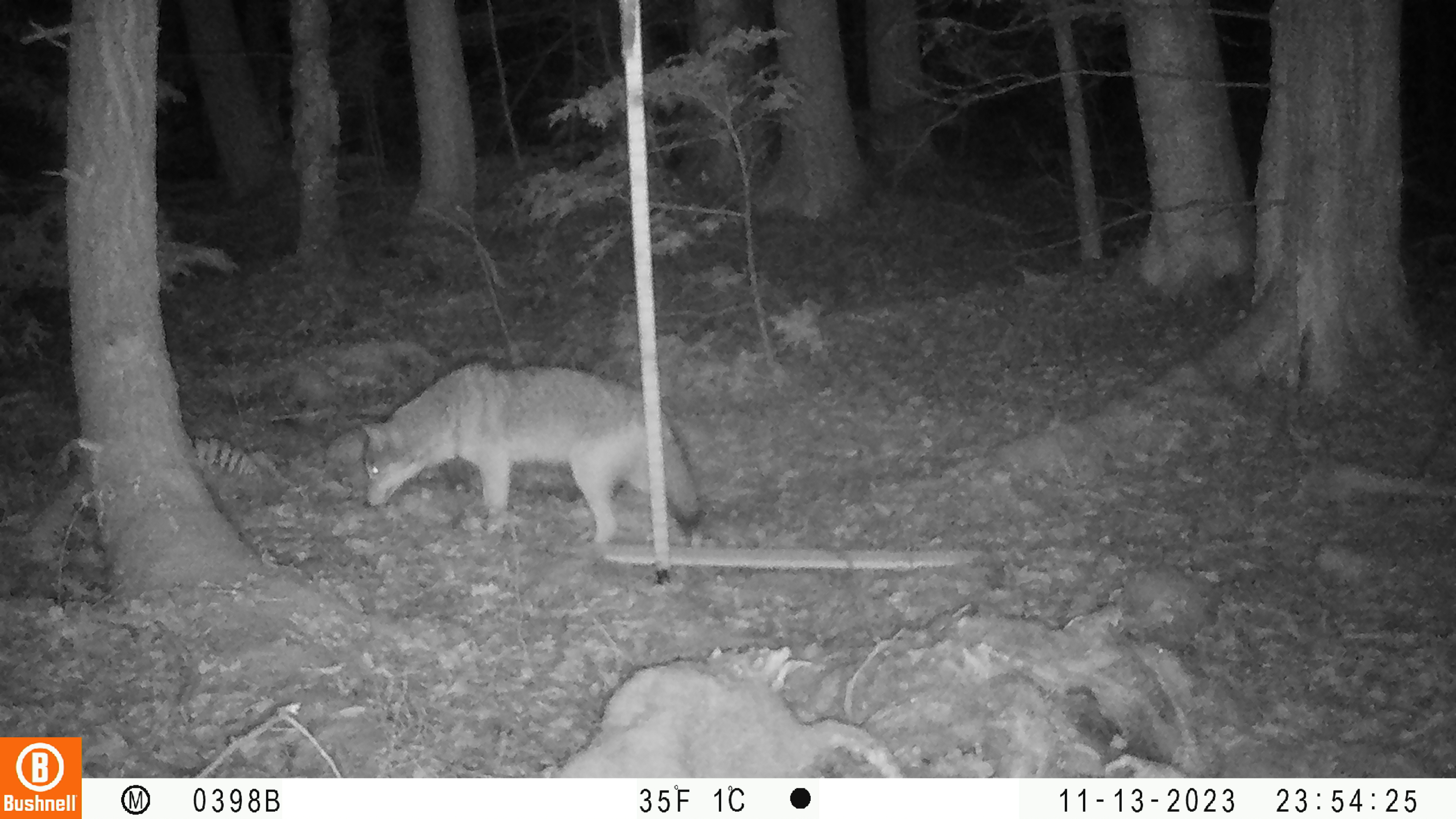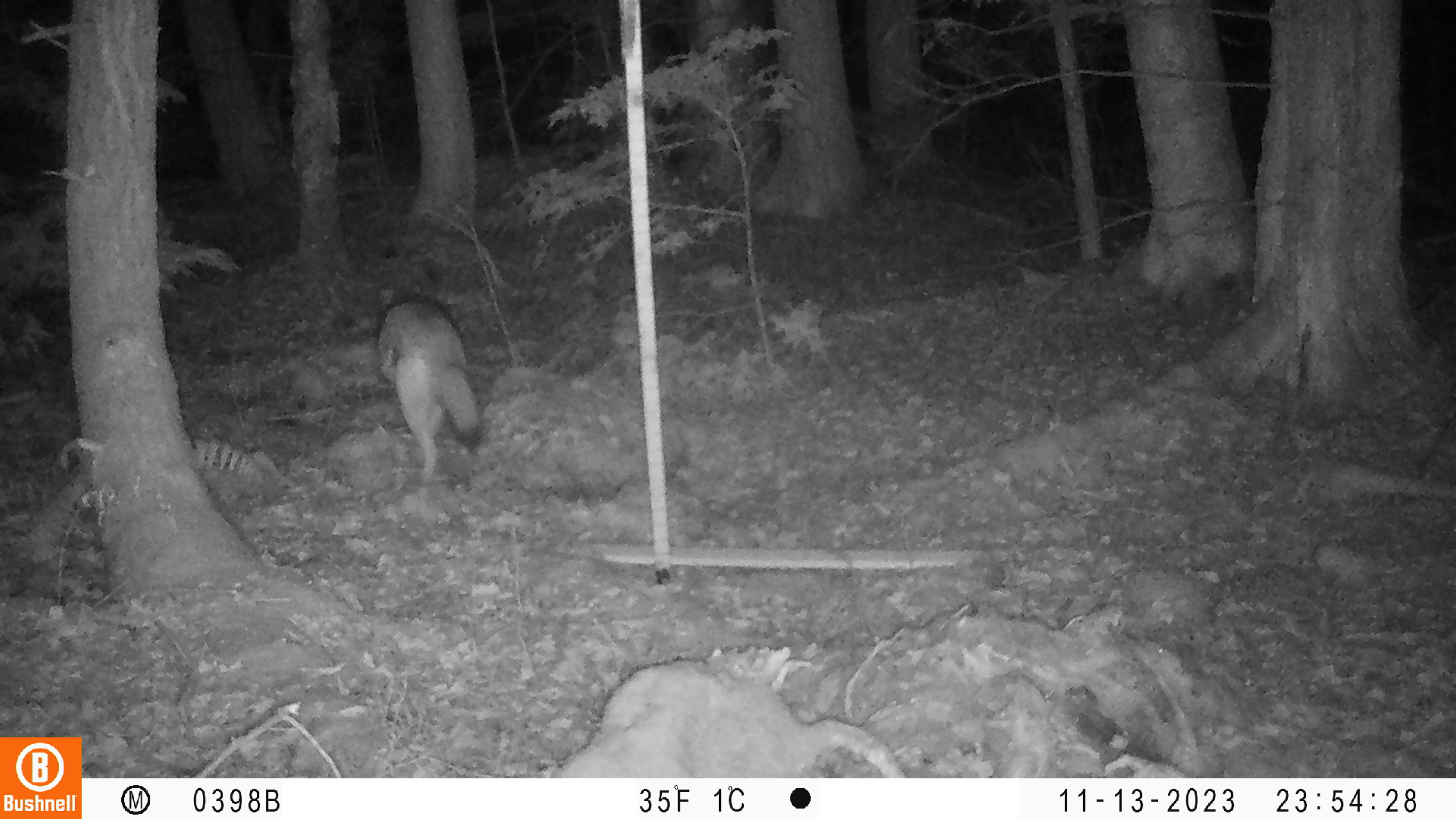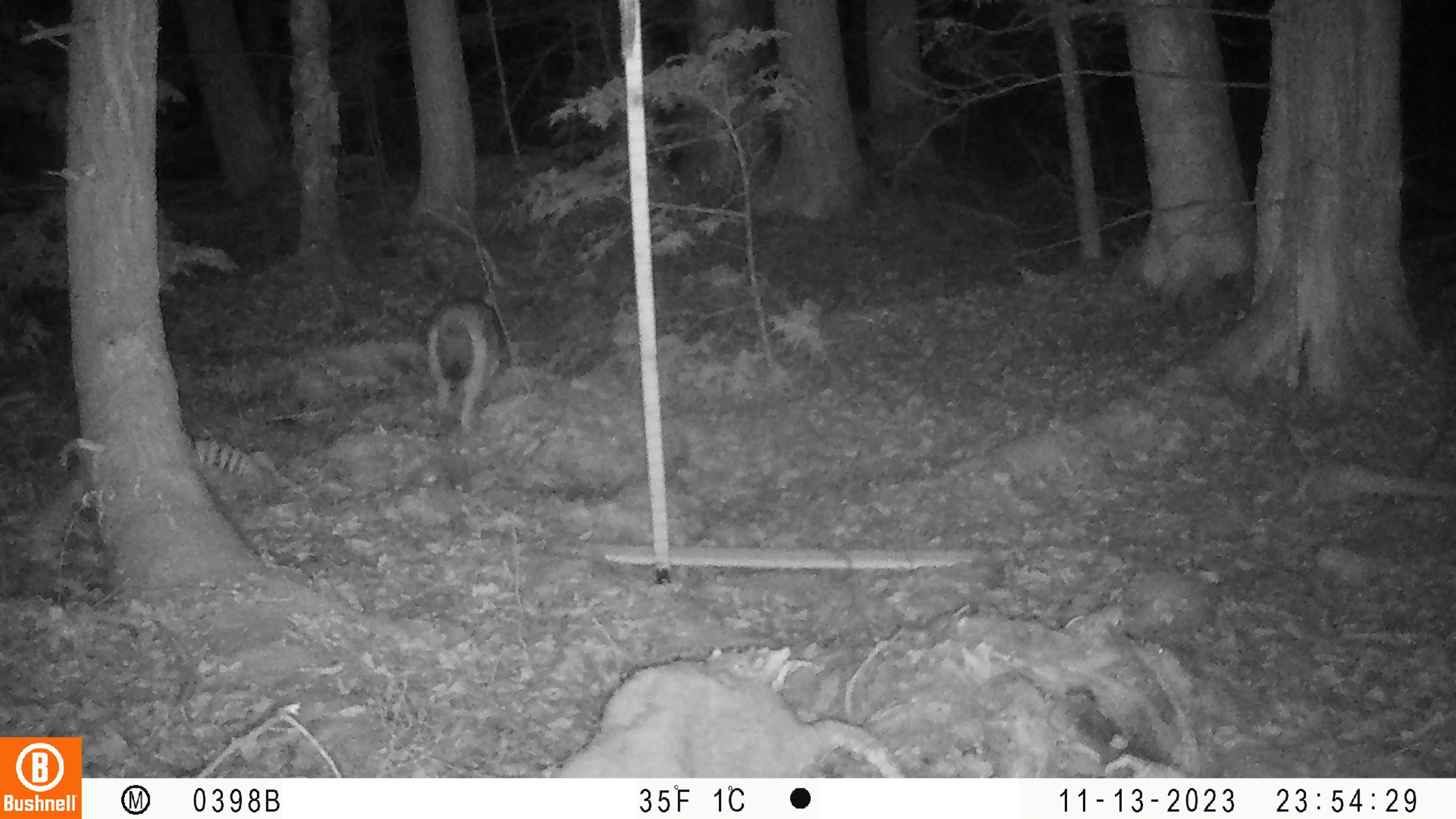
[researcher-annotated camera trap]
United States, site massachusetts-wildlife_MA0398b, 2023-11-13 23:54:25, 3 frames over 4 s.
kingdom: Animalia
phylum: Chordata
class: Mammalia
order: Carnivora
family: Canidae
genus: Canis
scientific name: Canis latrans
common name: coyote